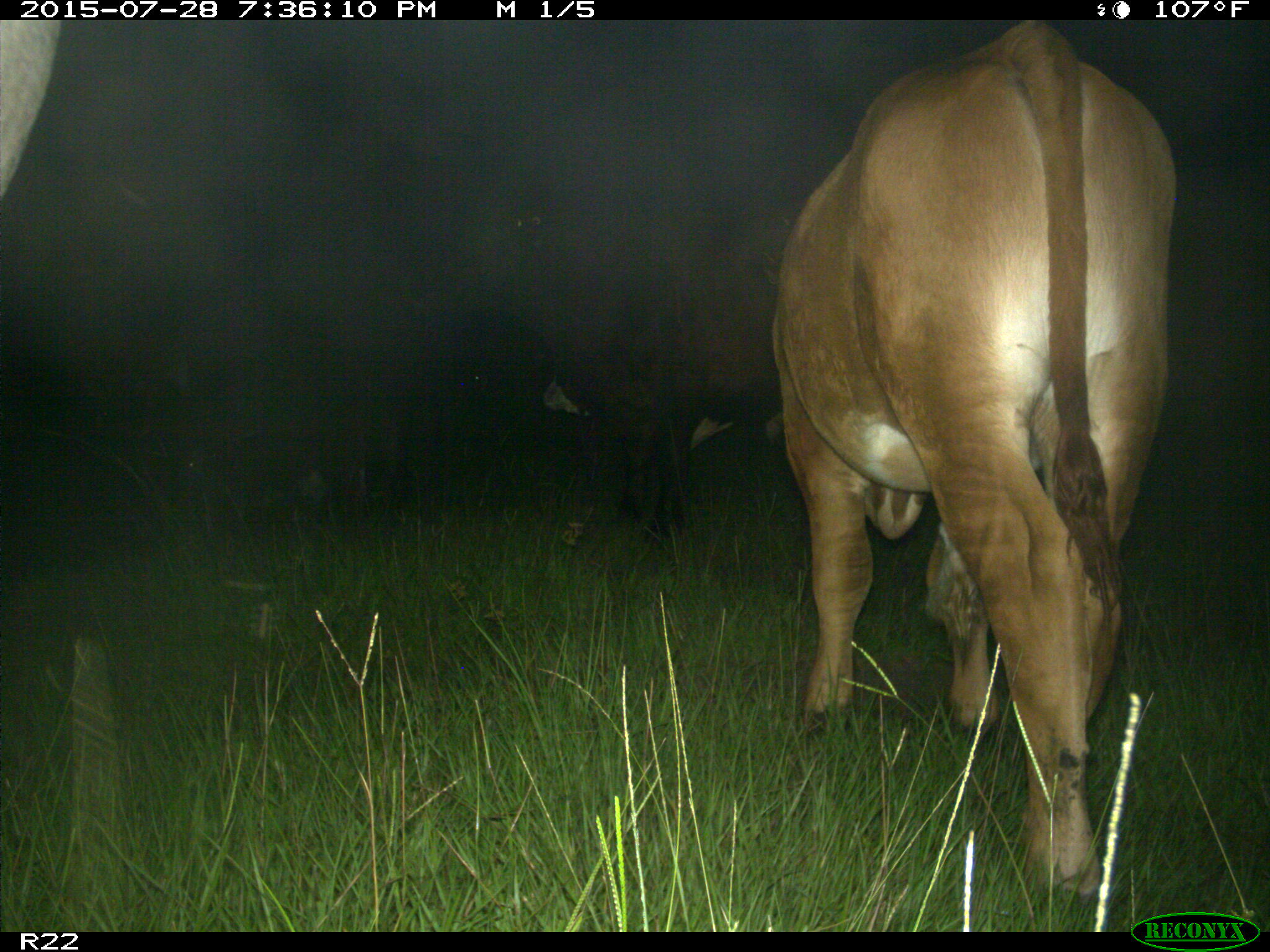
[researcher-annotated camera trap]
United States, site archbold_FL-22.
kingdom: Animalia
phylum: Chordata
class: Mammalia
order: Artiodactyla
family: Bovidae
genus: Bos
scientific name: Bos taurus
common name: domestic cow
Bos taurus (domestic cow).